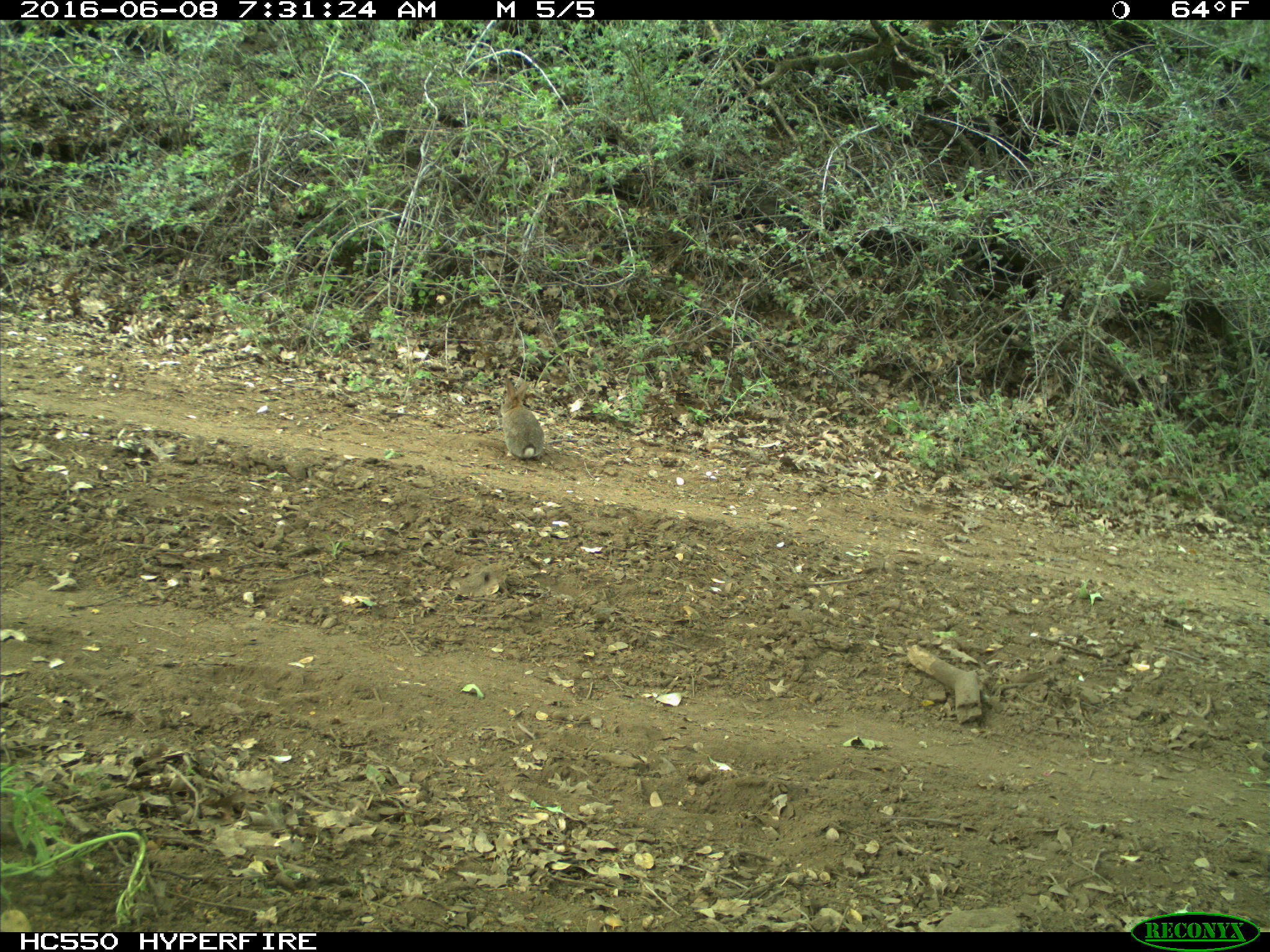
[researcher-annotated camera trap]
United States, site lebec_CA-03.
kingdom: Animalia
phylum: Chordata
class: Mammalia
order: Lagomorpha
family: Leporidae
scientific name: Leporidae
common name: rabbits and hares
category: unidentified rabbit